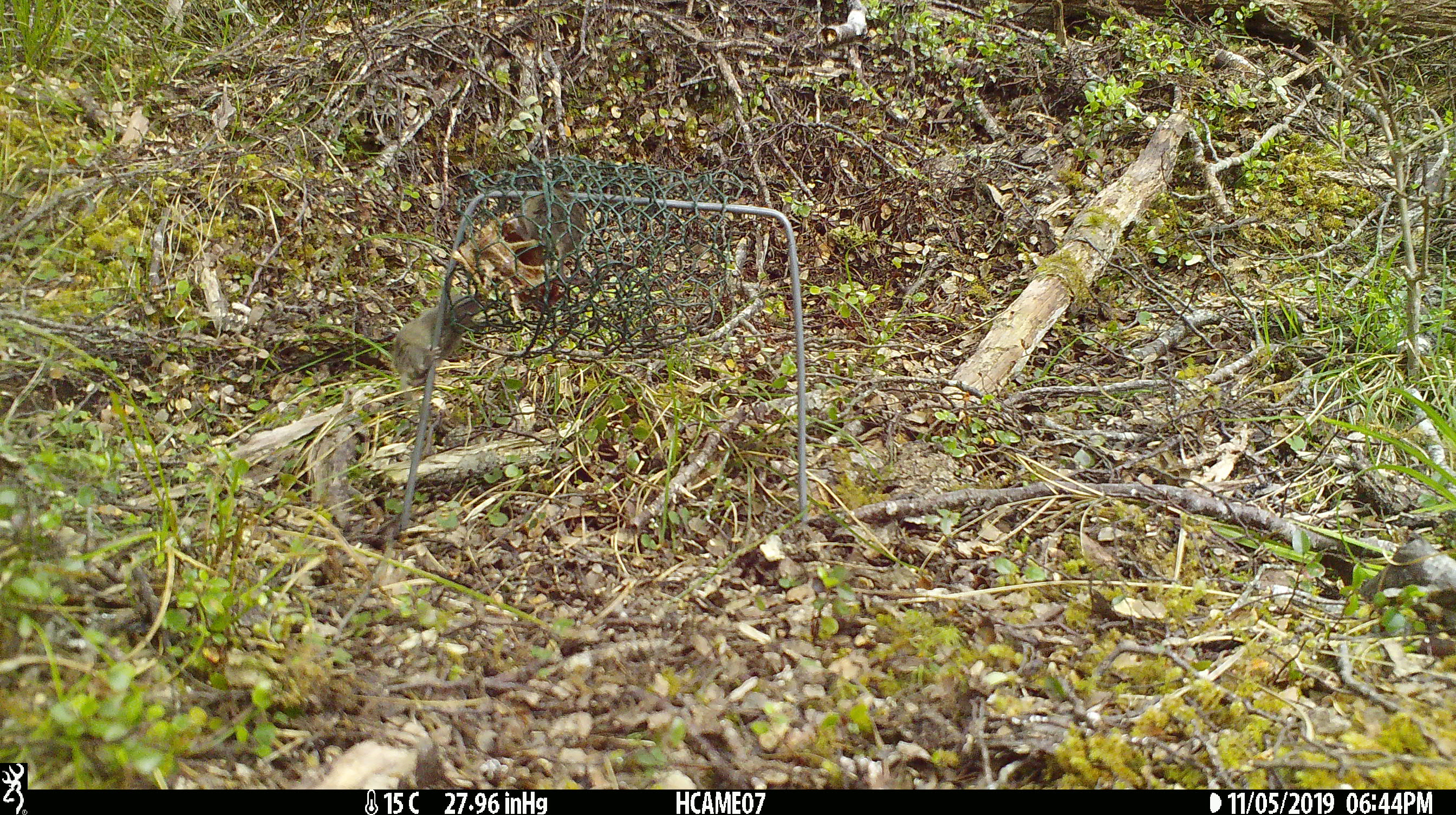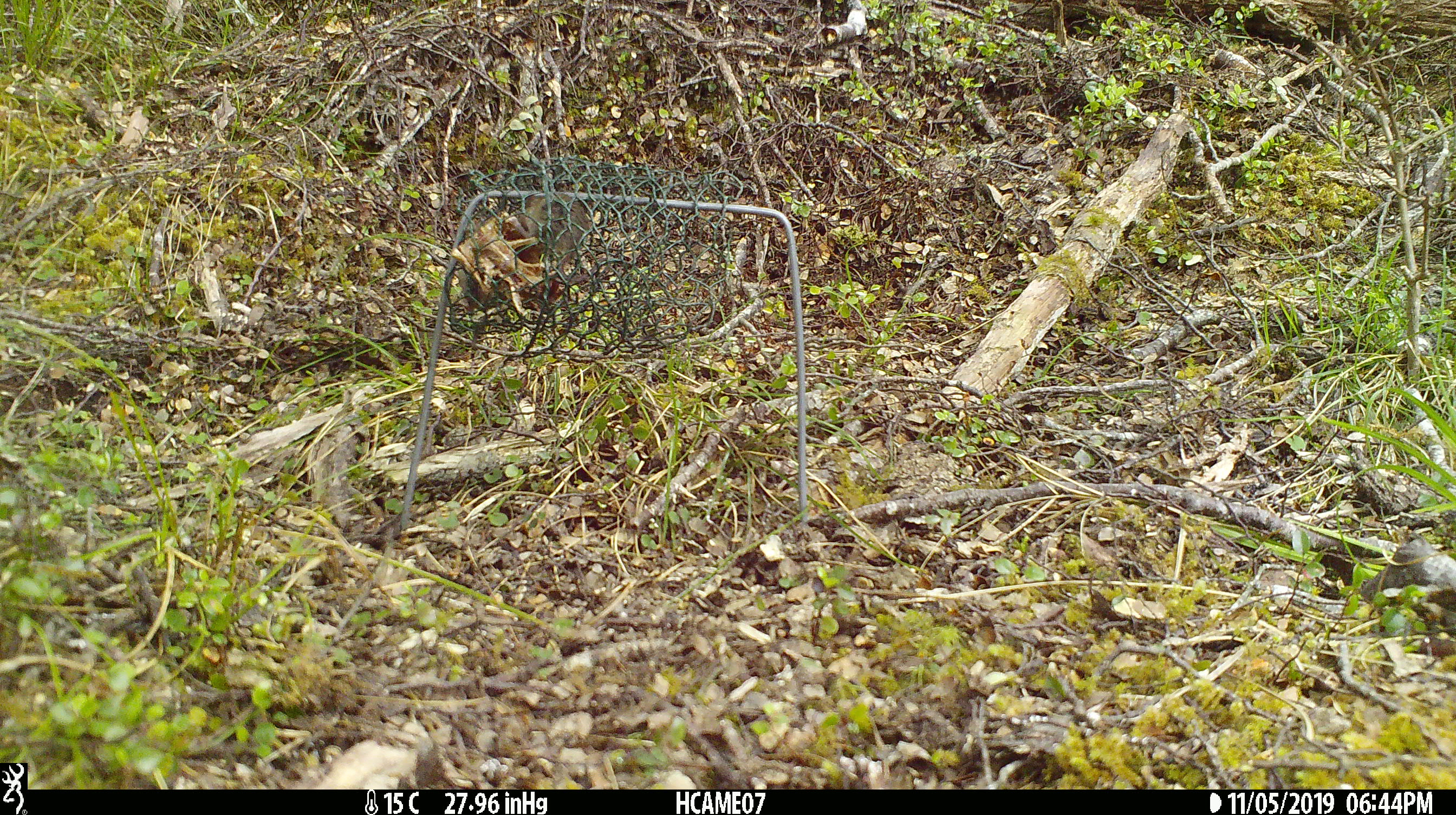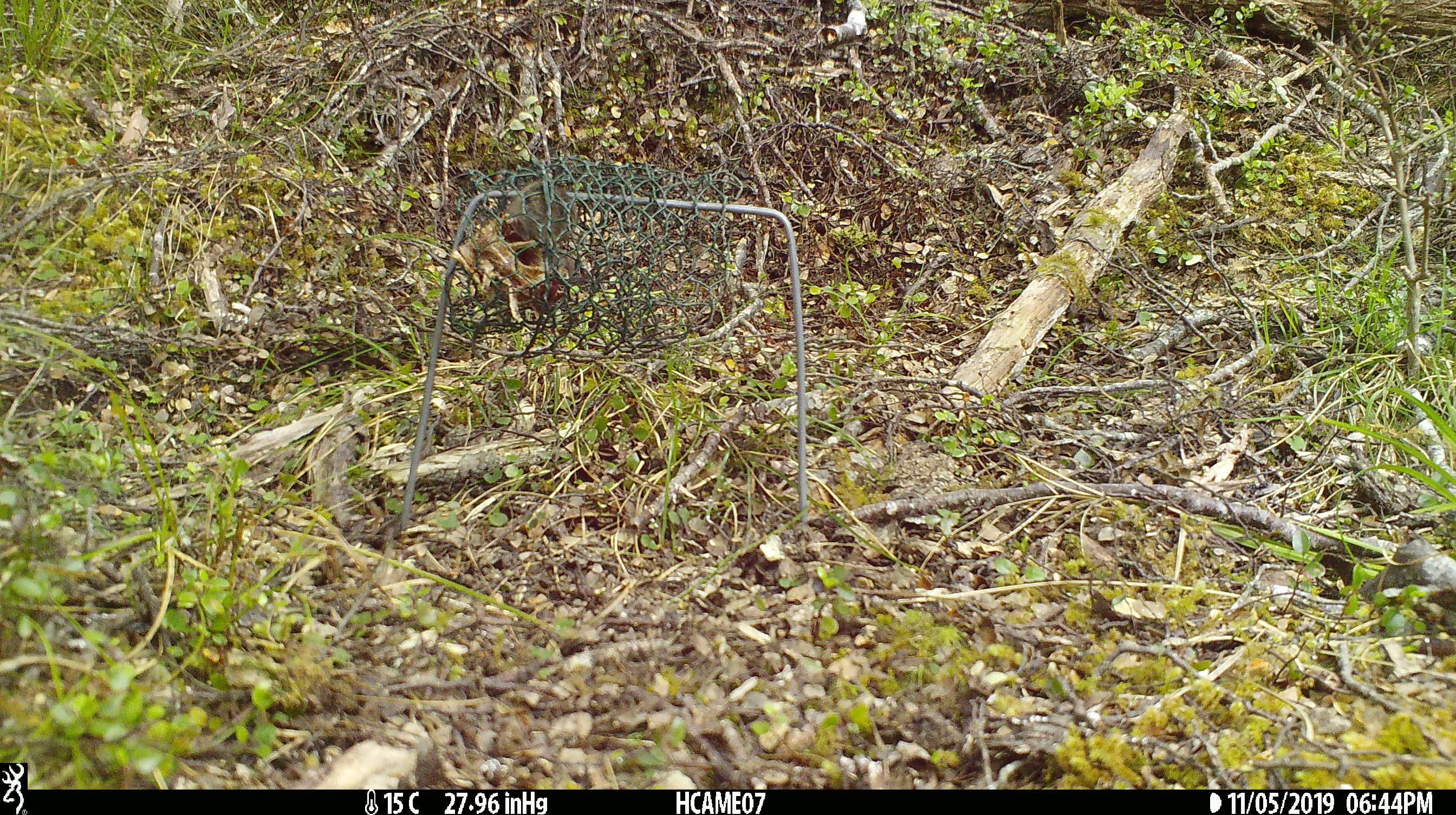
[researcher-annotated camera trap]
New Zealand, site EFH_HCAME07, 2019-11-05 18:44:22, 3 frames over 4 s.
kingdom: Animalia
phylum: Chordata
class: Mammalia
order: Rodentia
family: Muridae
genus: Mus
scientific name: Mus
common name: mouse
Mouse (Mus).